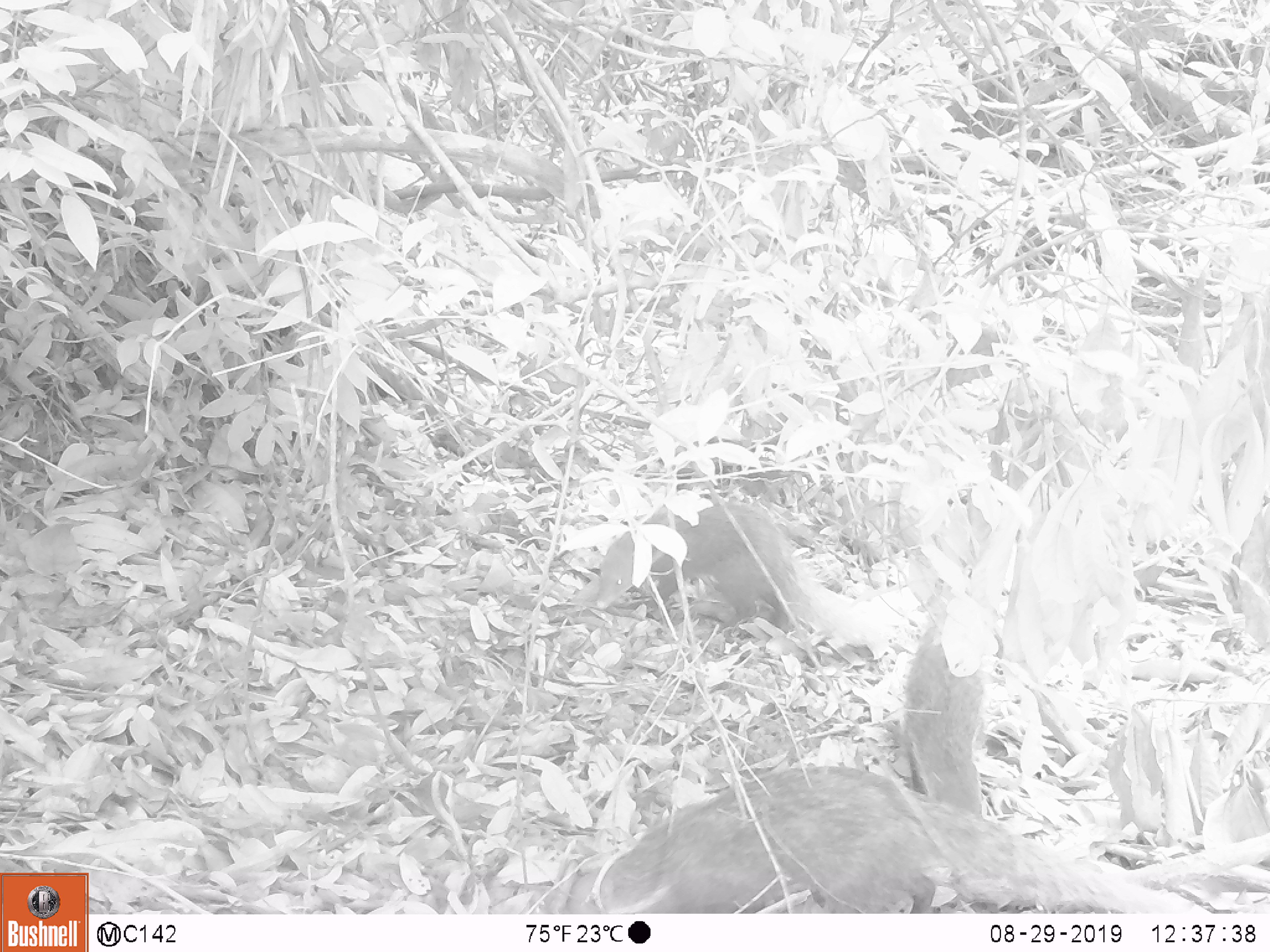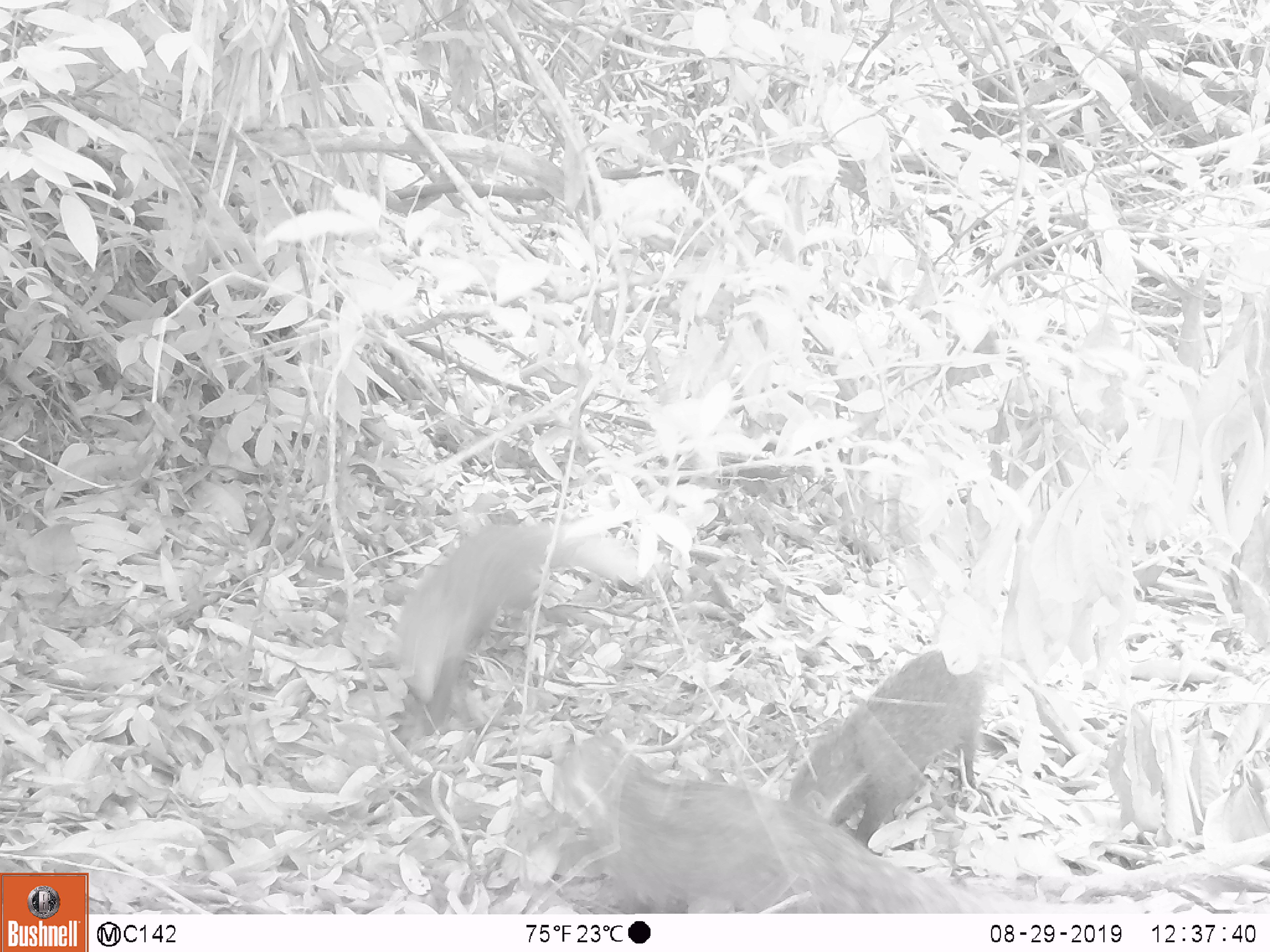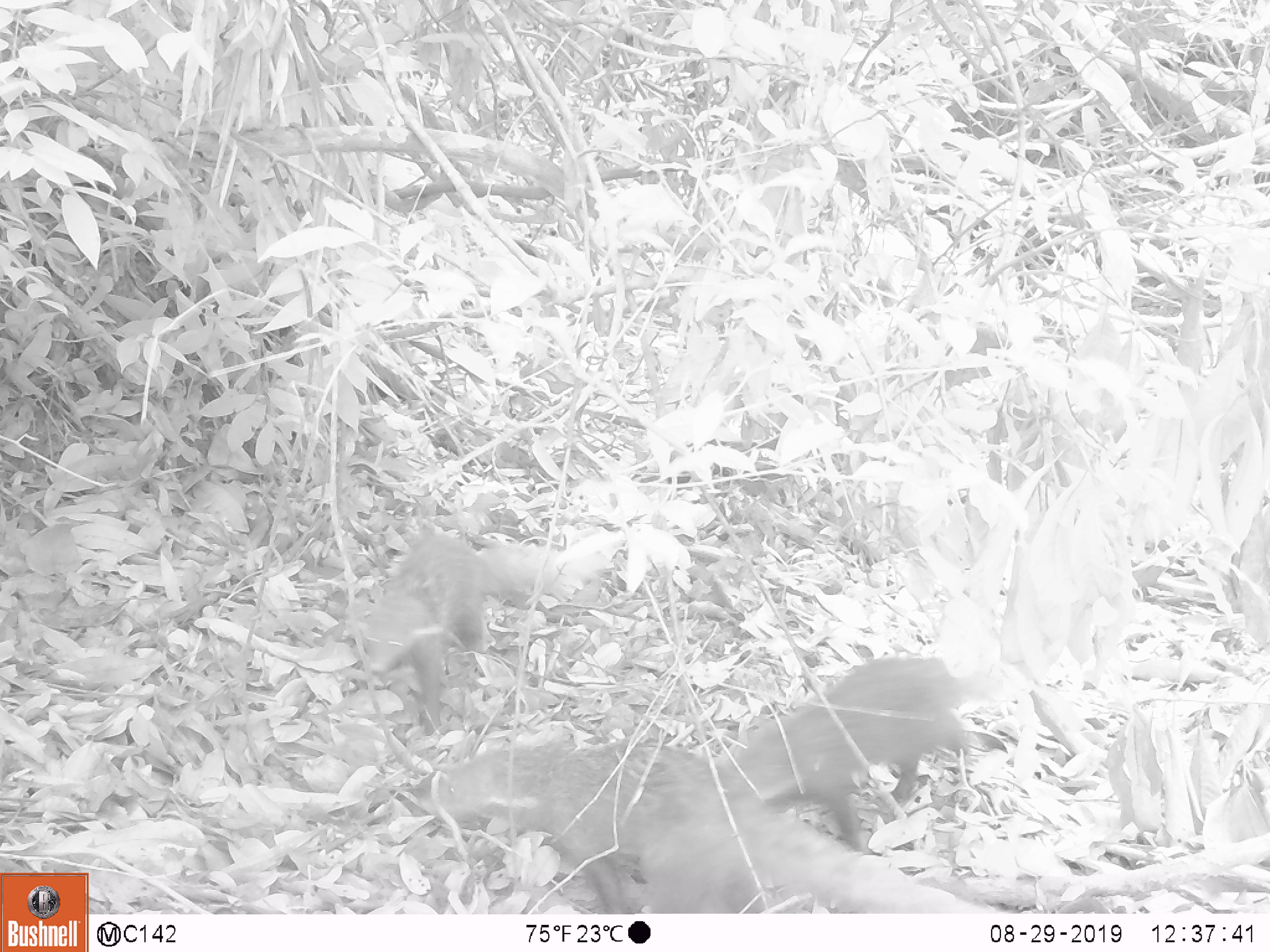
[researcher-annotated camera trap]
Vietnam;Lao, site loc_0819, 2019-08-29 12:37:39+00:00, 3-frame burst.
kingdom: Animalia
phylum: Chordata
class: Mammalia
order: Carnivora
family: Herpestidae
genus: Urva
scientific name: Urva urva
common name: crab-eating mongoose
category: crab eating mongoose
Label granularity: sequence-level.